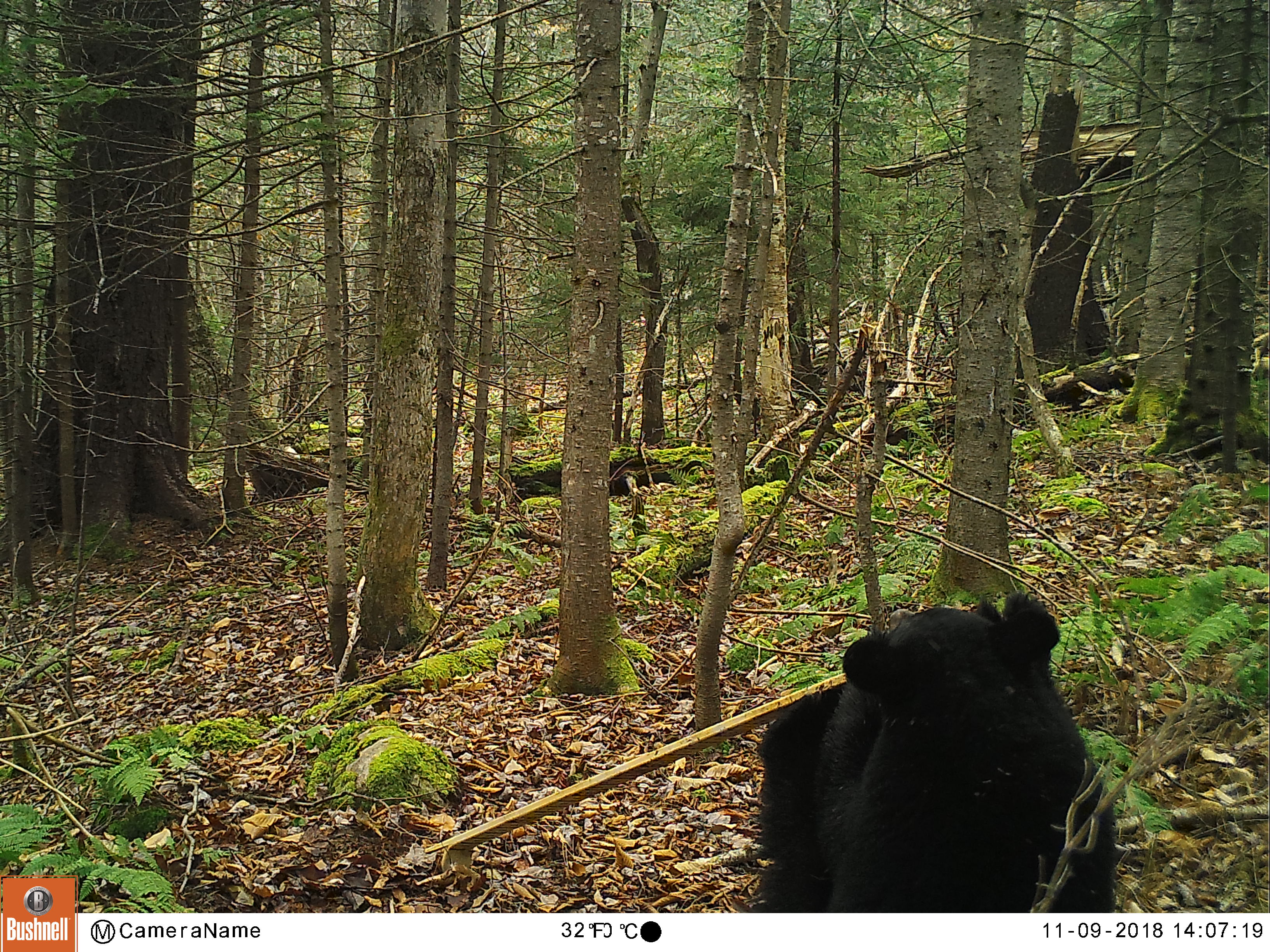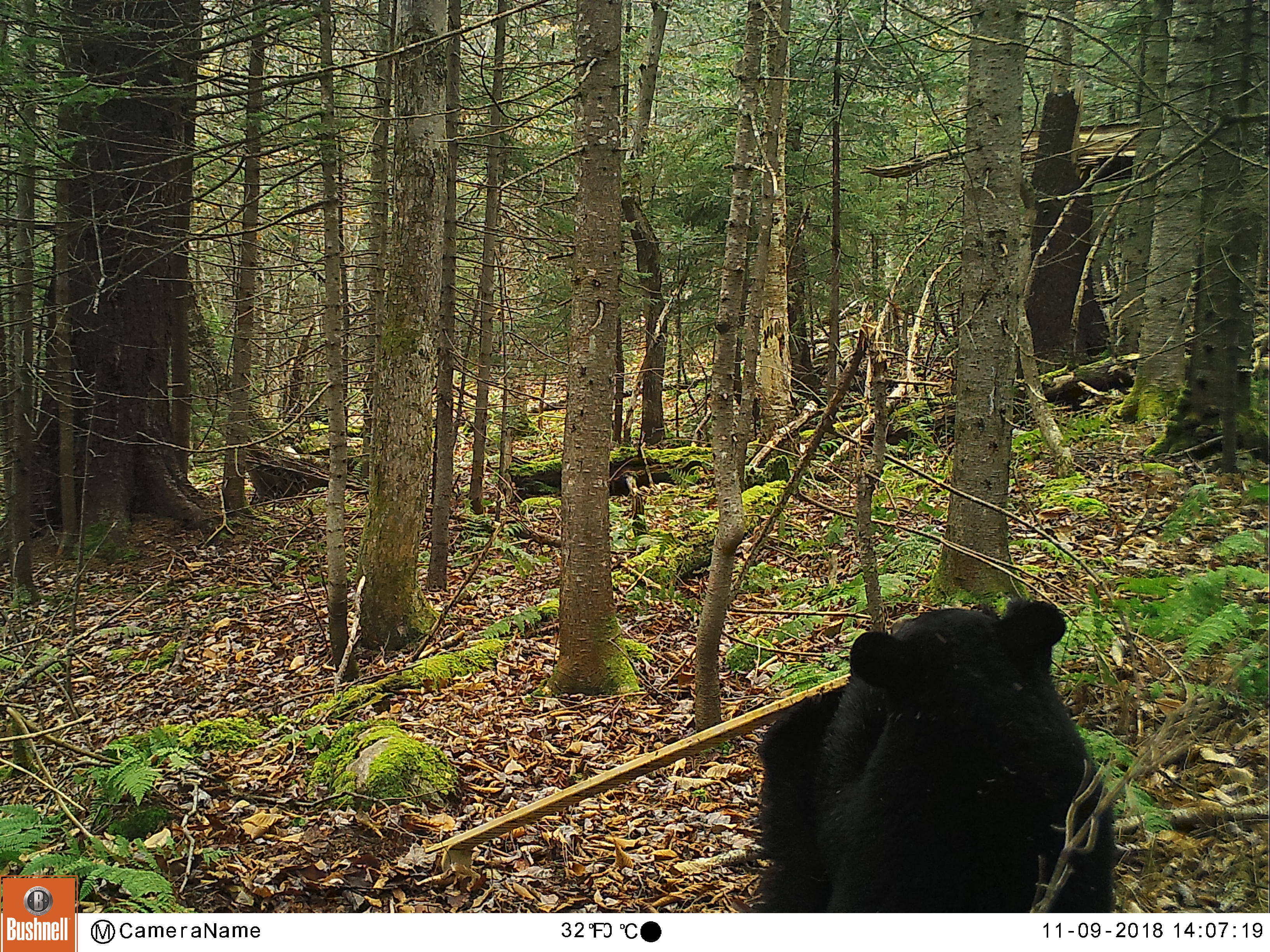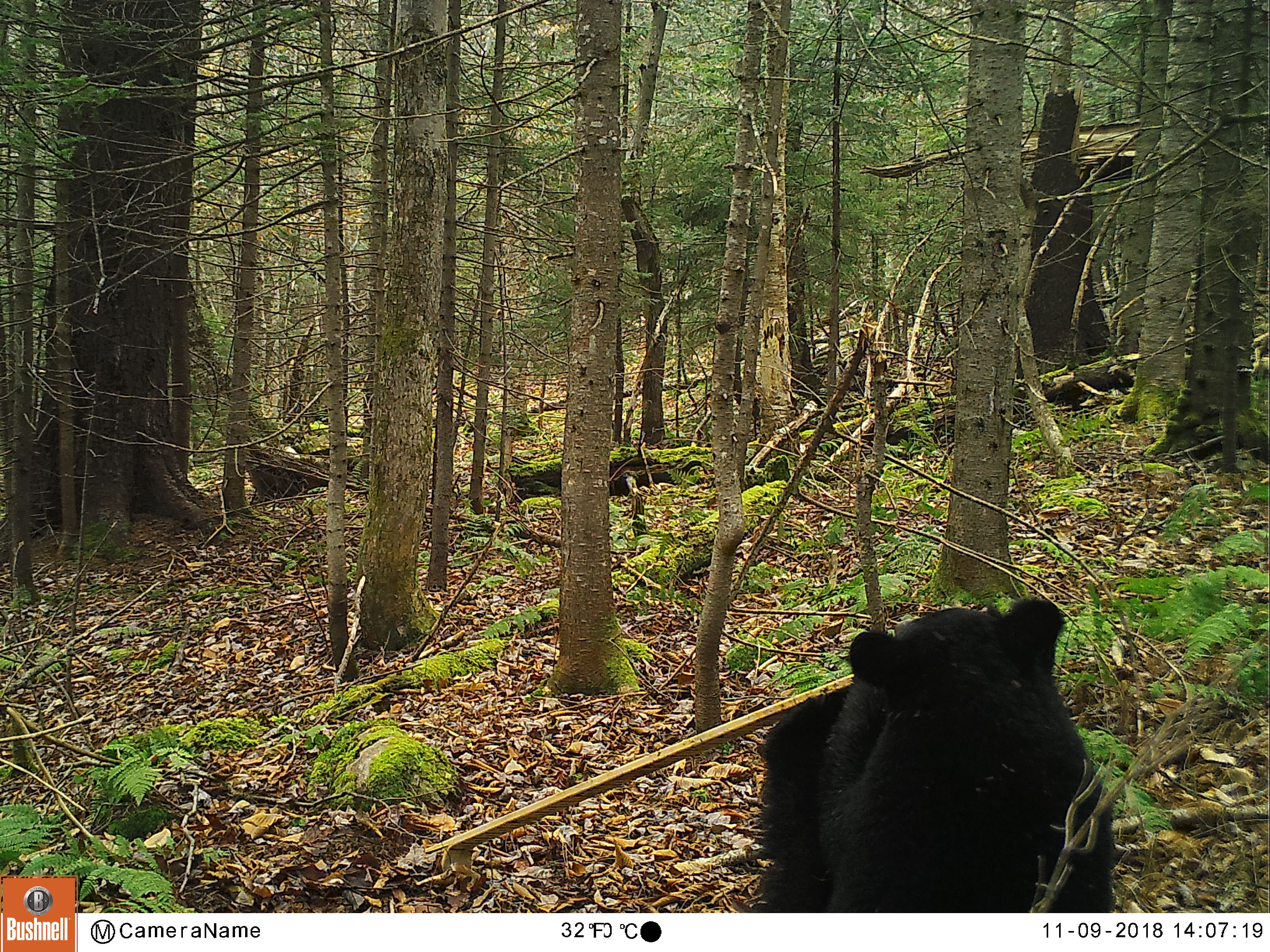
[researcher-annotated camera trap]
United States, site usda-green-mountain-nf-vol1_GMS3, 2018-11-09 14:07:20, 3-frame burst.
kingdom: Animalia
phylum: Chordata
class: Mammalia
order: Carnivora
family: Ursidae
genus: Ursus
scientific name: Ursus americanus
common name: black bear